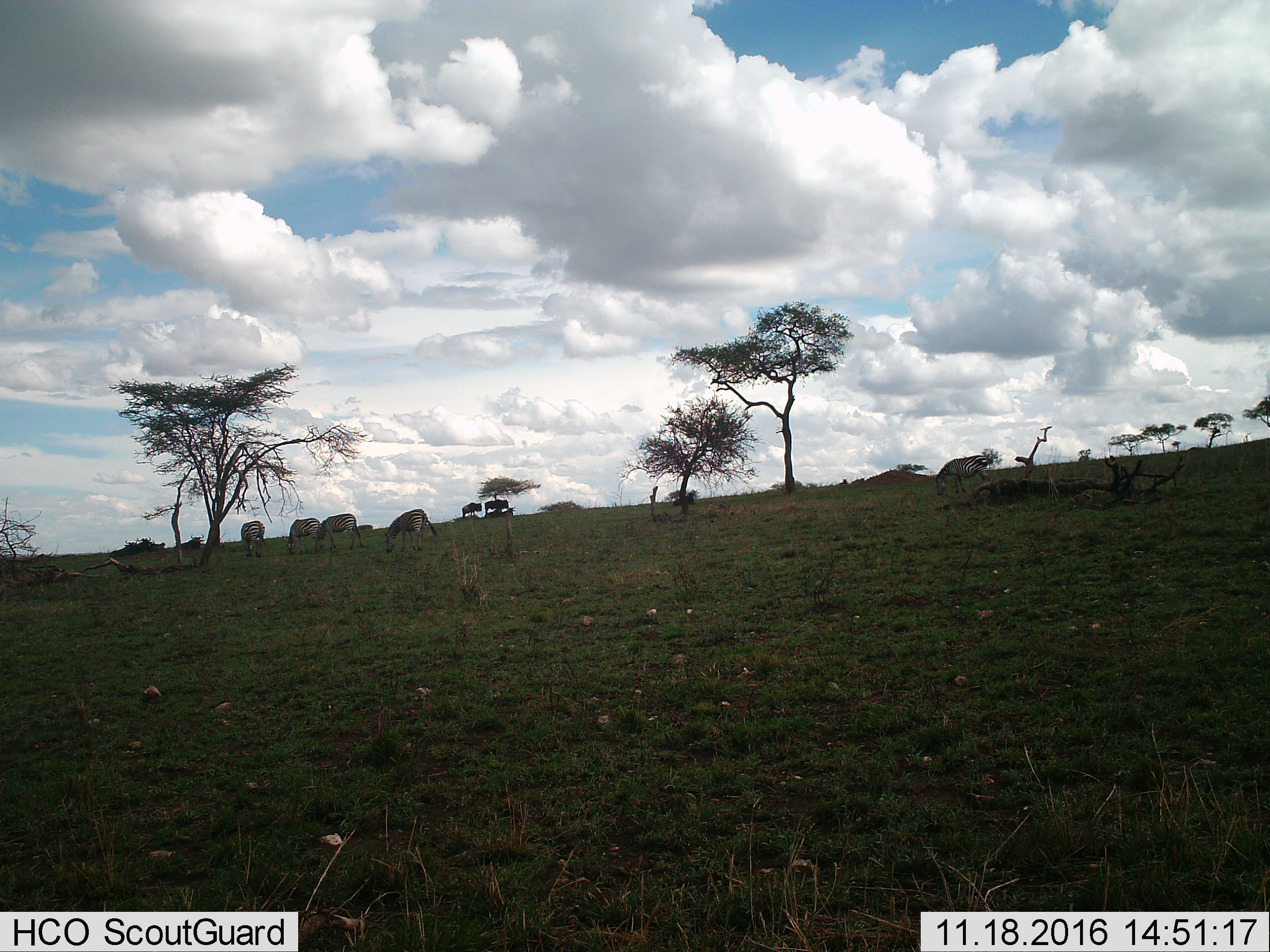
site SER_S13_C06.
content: unidentified animal